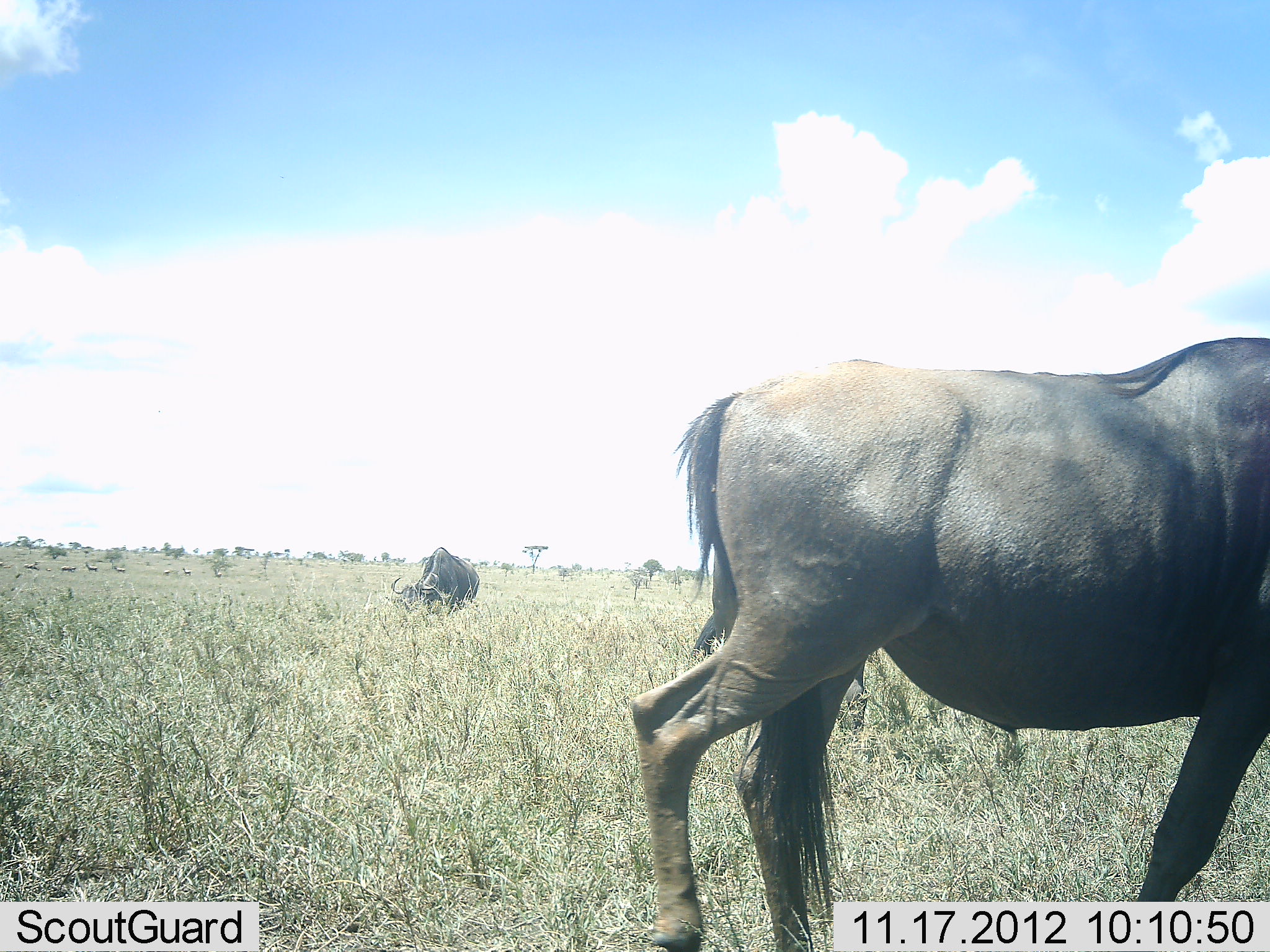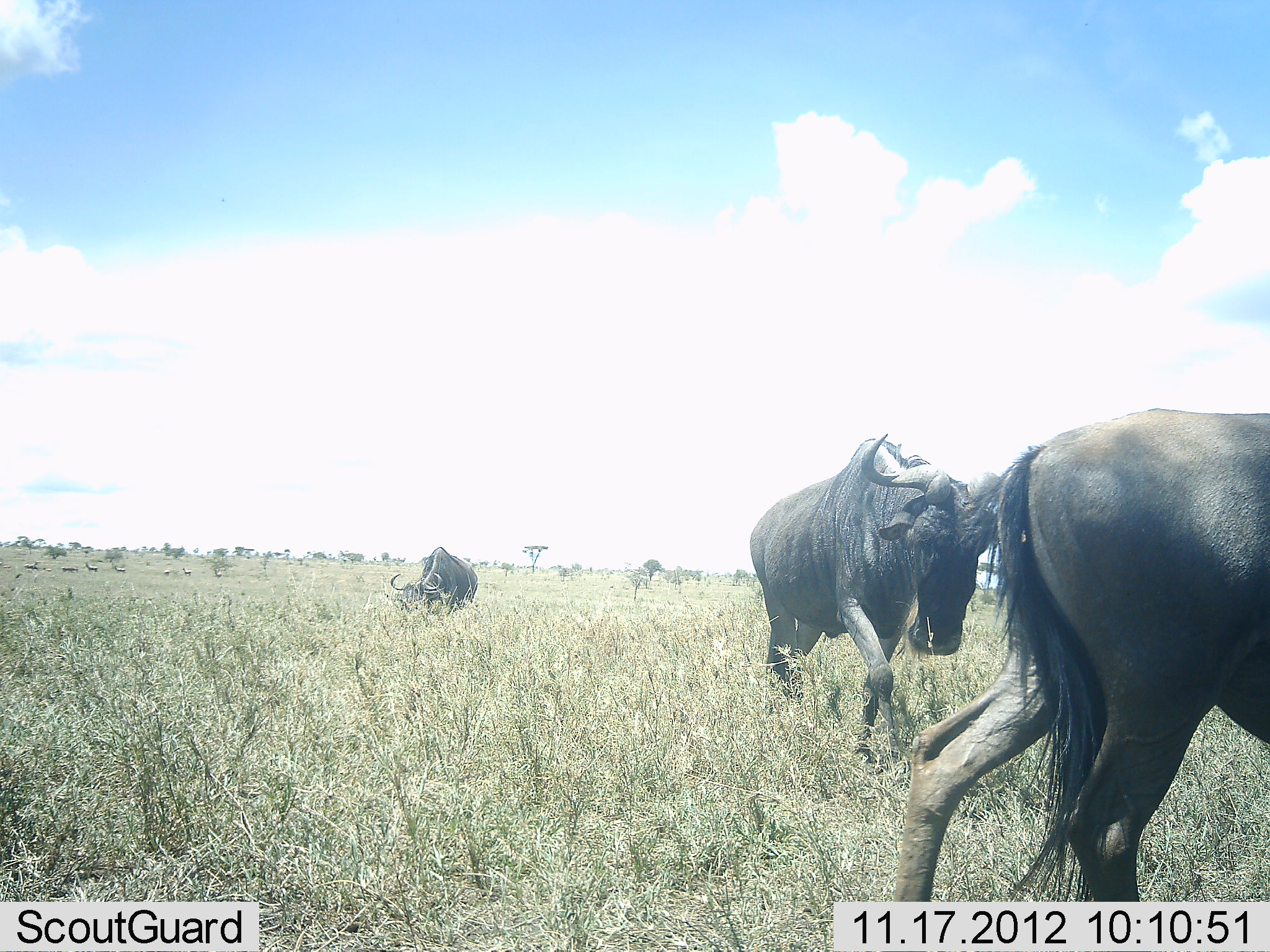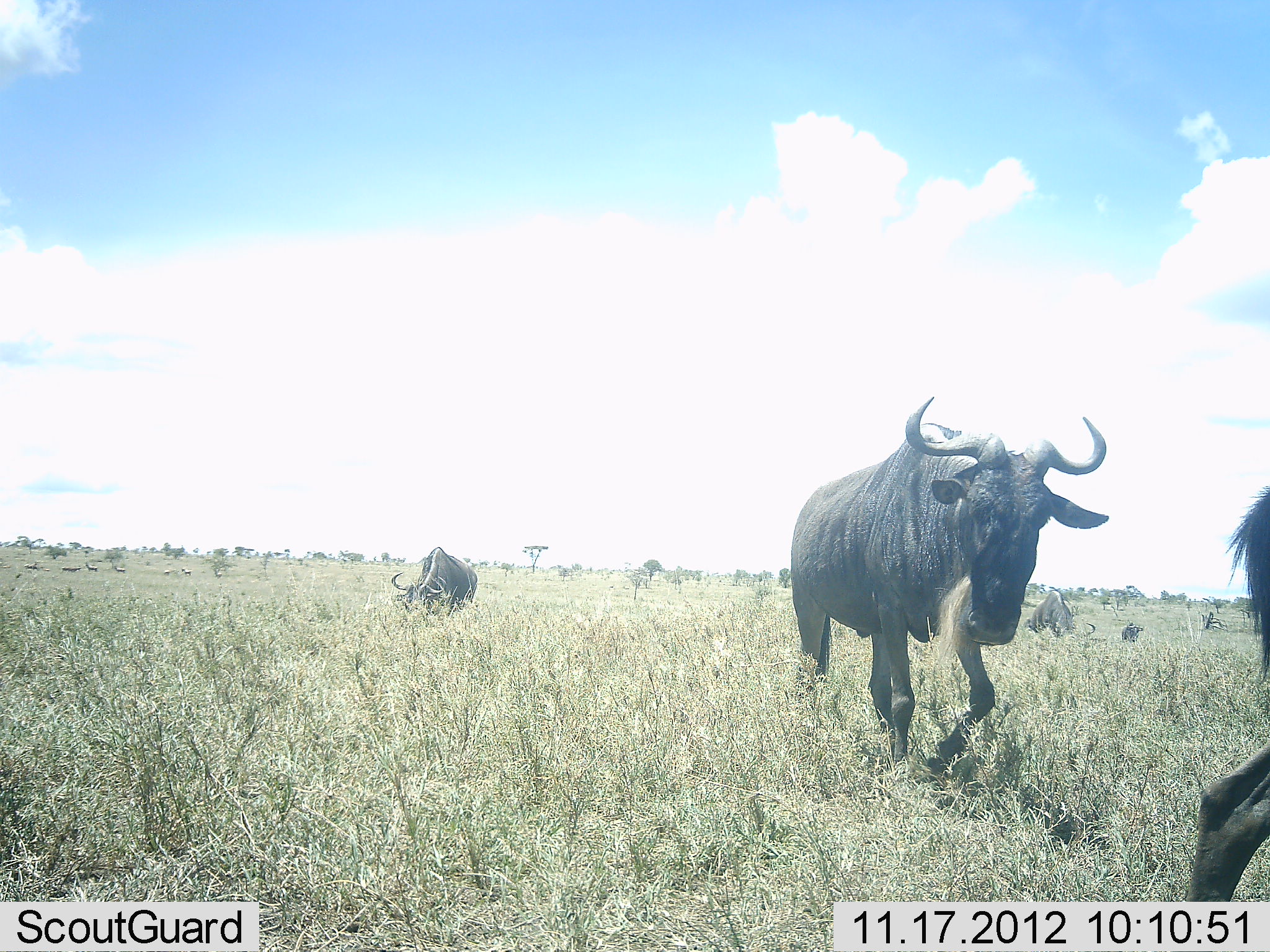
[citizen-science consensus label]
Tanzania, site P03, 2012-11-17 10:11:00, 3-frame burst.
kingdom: Animalia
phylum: Chordata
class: Mammalia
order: Artiodactyla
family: Bovidae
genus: Connochaetes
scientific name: Connochaetes taurinus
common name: blue wildebeest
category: wildebeest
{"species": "wildebeest (blue wildebeest) (Connochaetes taurinus)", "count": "4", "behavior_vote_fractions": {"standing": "10%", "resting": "0%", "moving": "100%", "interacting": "0%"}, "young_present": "0%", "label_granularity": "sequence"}